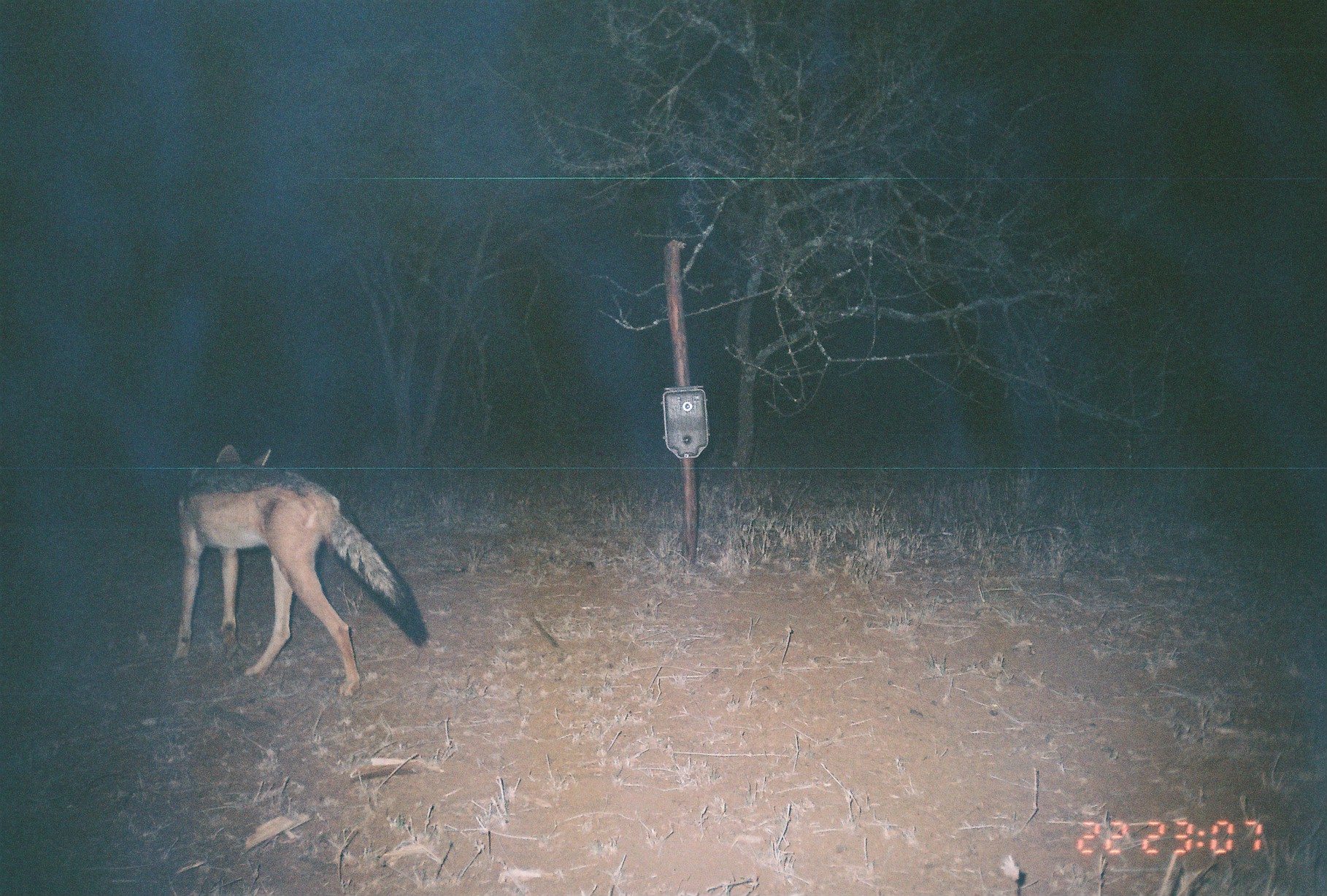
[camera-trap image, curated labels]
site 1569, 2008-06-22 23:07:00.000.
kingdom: Animalia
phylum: Chordata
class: Mammalia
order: Carnivora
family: Canidae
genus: Lupulella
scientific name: Lupulella mesomelas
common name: black-backed jackal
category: canis mesomelas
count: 1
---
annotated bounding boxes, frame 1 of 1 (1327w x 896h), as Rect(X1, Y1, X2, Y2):
canis mesomelas: Rect(175, 445, 428, 700)